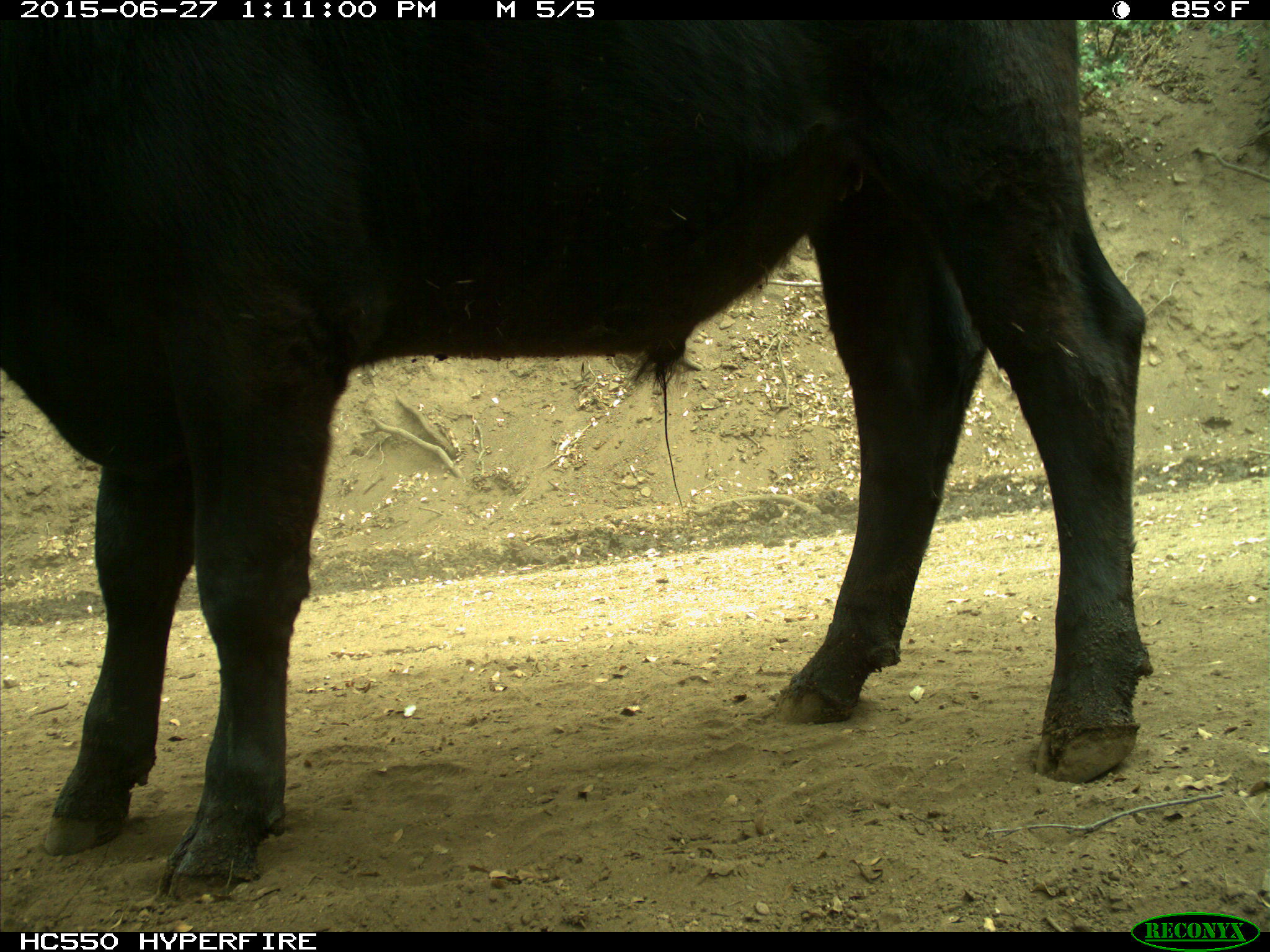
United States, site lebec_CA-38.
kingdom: Animalia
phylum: Chordata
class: Mammalia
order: Artiodactyla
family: Bovidae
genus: Bos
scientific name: Bos taurus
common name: domestic cow